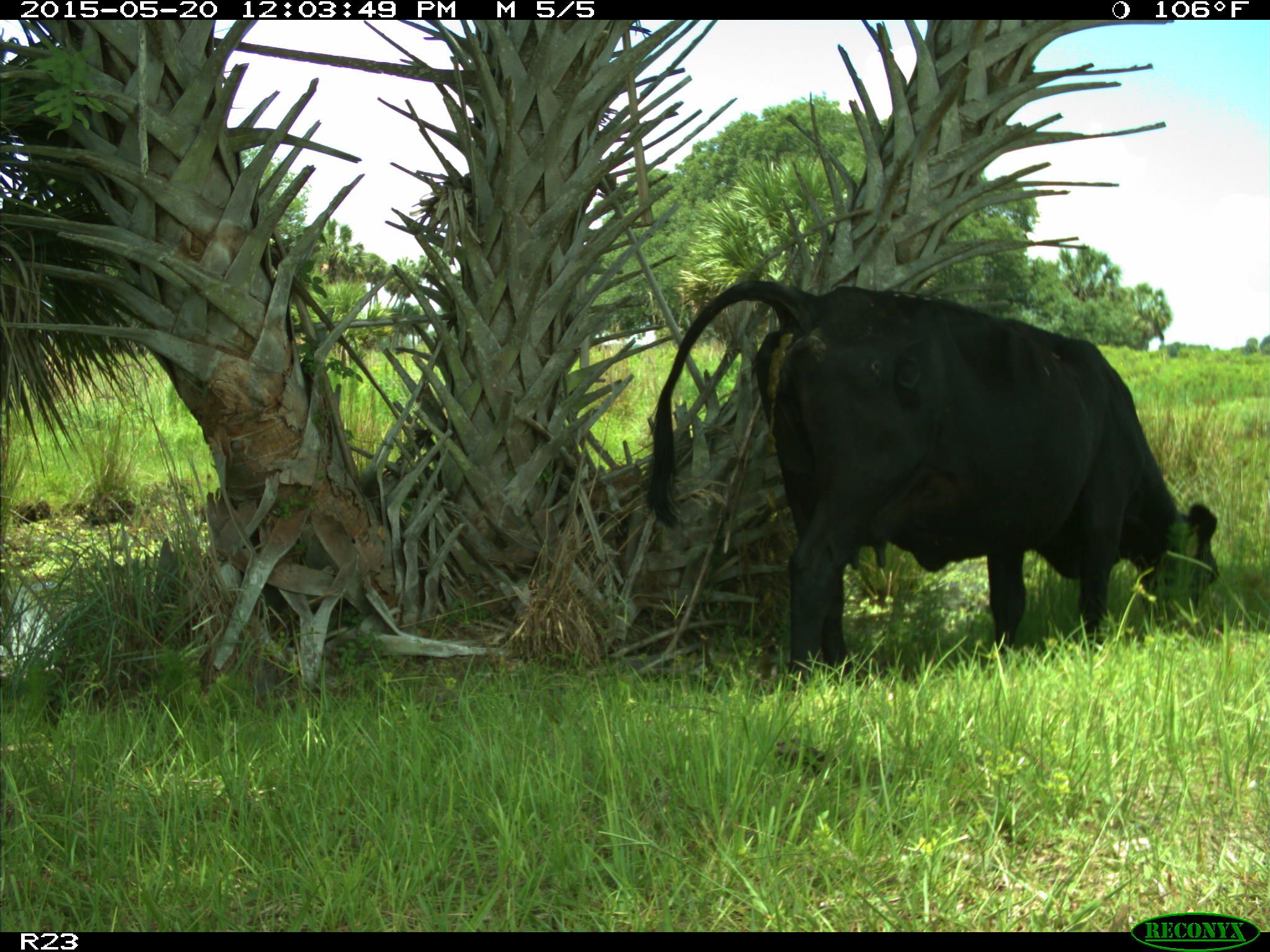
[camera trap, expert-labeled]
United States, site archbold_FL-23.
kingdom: Animalia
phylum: Chordata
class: Mammalia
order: Artiodactyla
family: Suidae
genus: Sus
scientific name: Sus scrofa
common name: wild boar